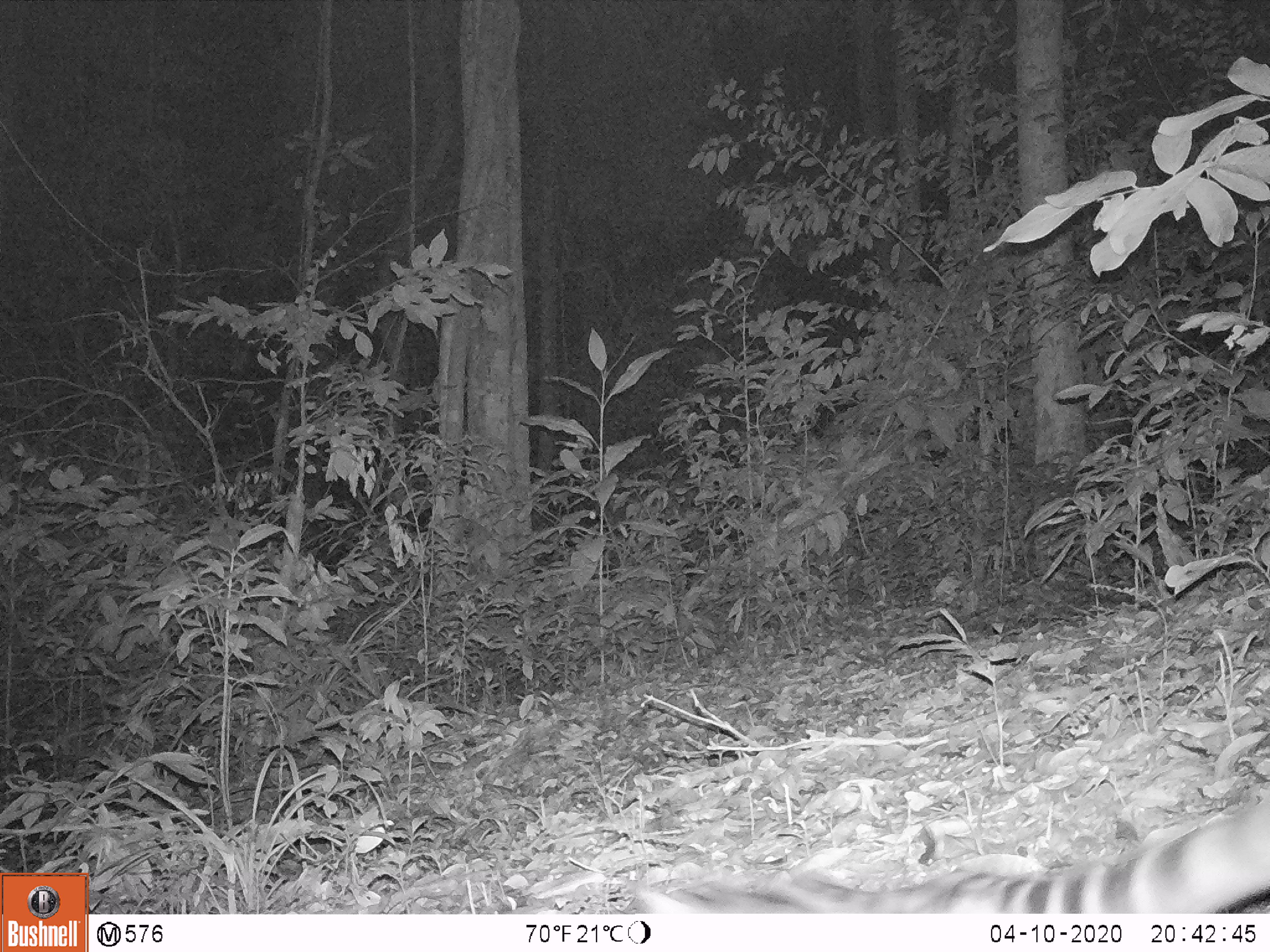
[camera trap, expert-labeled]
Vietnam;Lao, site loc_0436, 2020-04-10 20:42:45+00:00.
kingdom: Animalia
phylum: Chordata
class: Mammalia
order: Carnivora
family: Prionodontidae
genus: Prionodon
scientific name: Prionodon pardicolor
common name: spotted linsang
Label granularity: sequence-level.